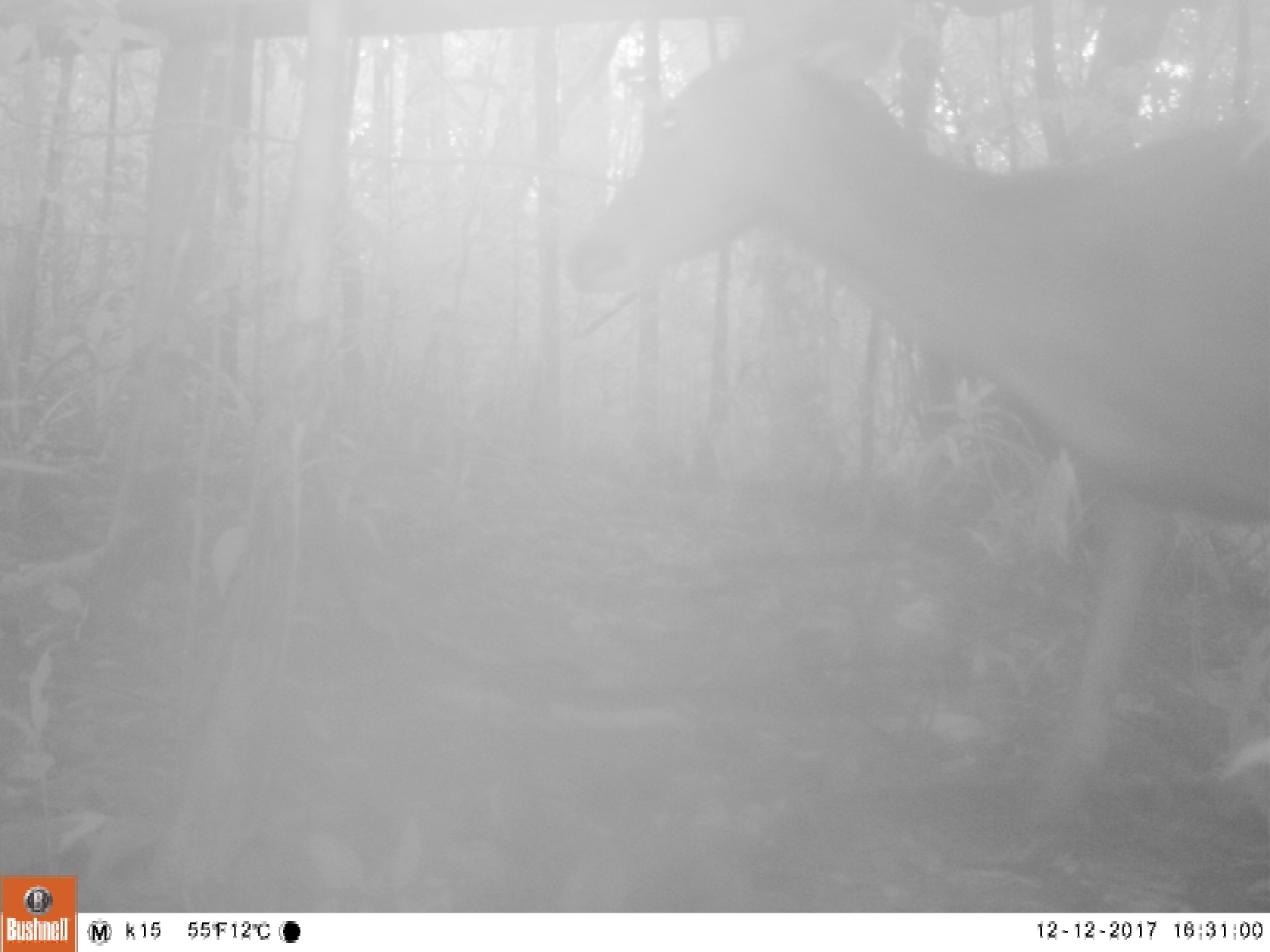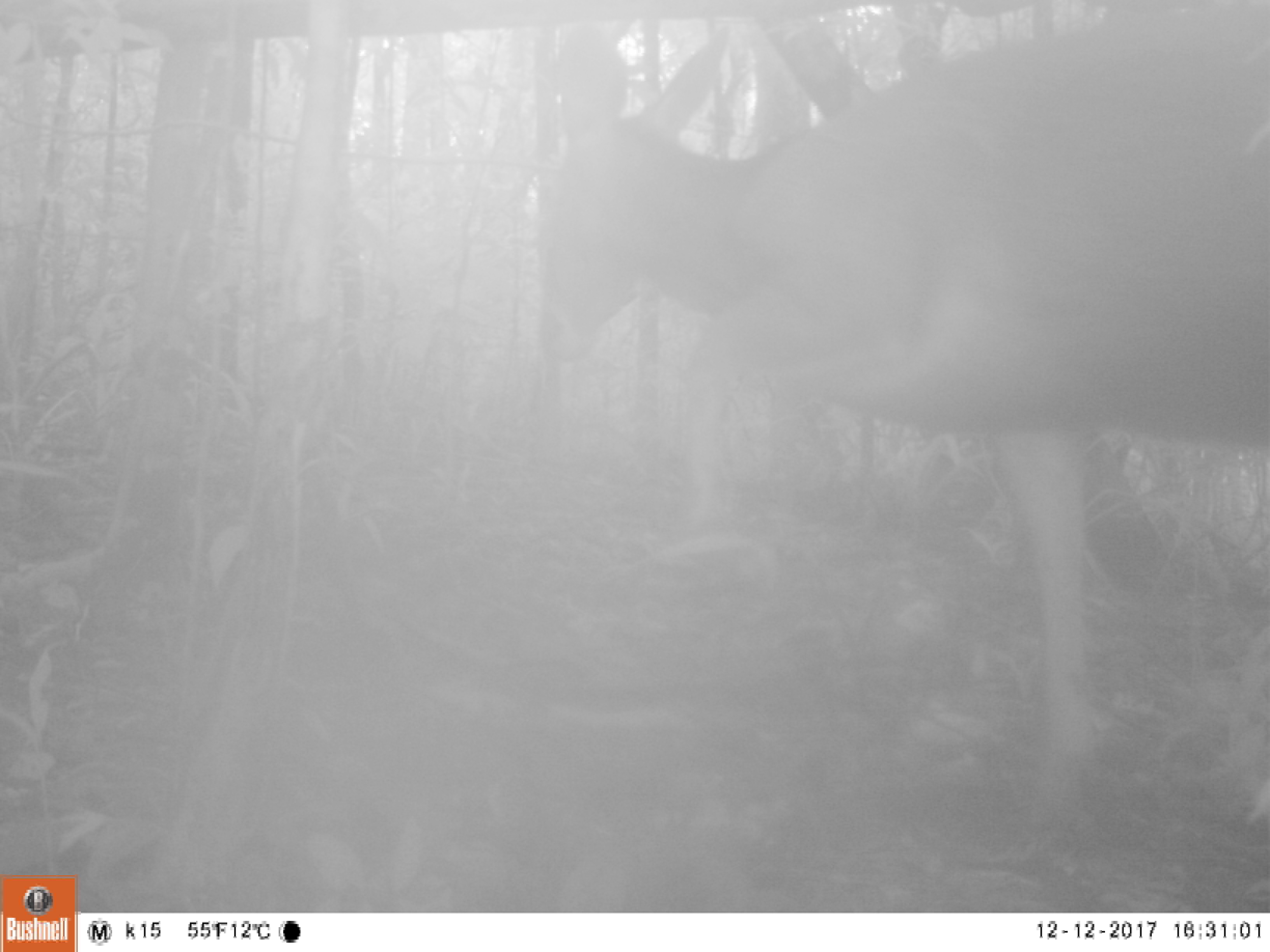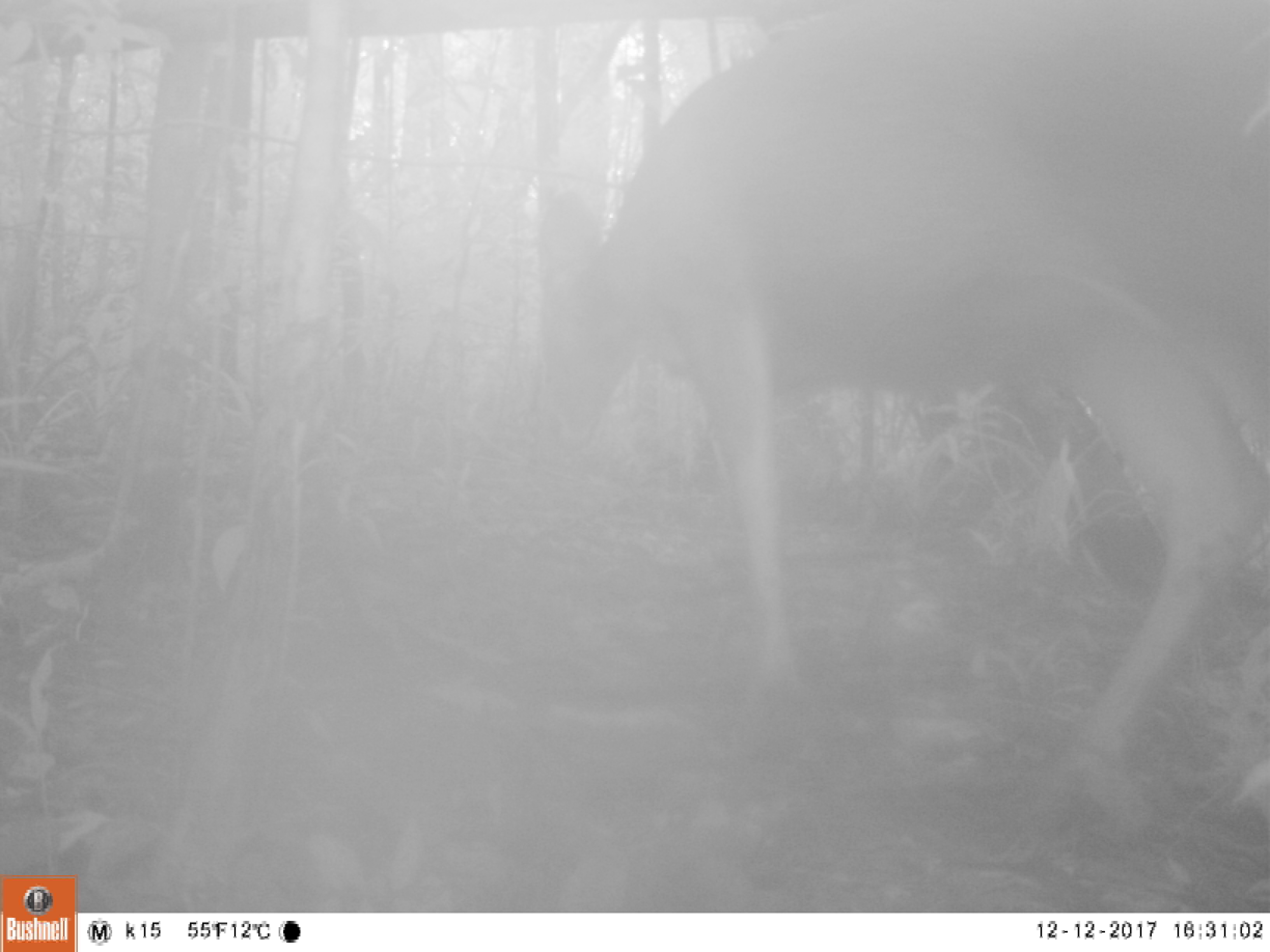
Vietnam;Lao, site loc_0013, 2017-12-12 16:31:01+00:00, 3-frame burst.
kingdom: Animalia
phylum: Chordata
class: Mammalia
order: Artiodactyla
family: Cervidae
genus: Rusa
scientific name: Rusa unicolor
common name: sambar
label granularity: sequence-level